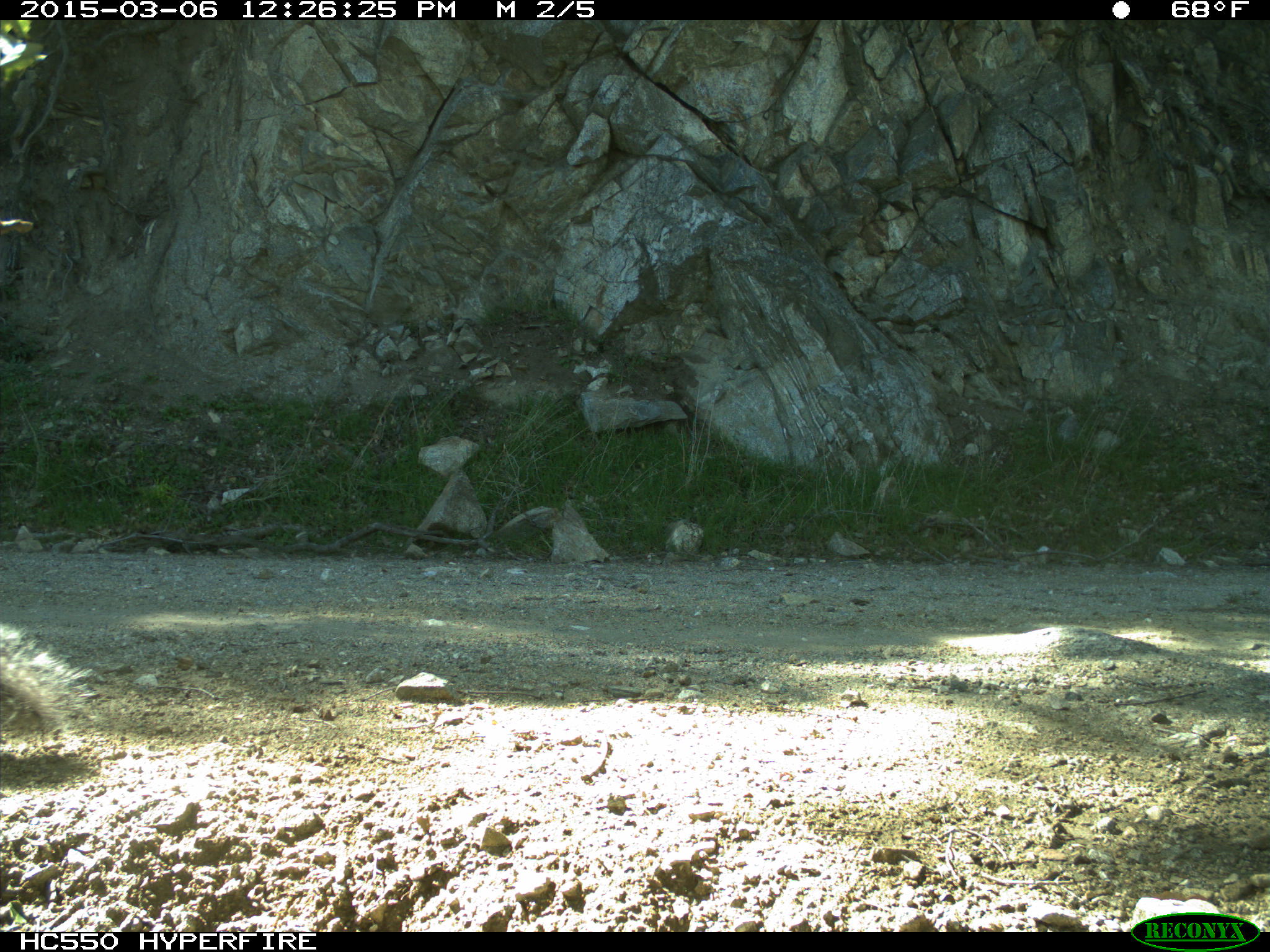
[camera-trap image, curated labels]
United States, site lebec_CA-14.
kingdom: Animalia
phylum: Chordata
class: Mammalia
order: Rodentia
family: Sciuridae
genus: Sciurus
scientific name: Sciurus carolinensis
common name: eastern gray squirrel